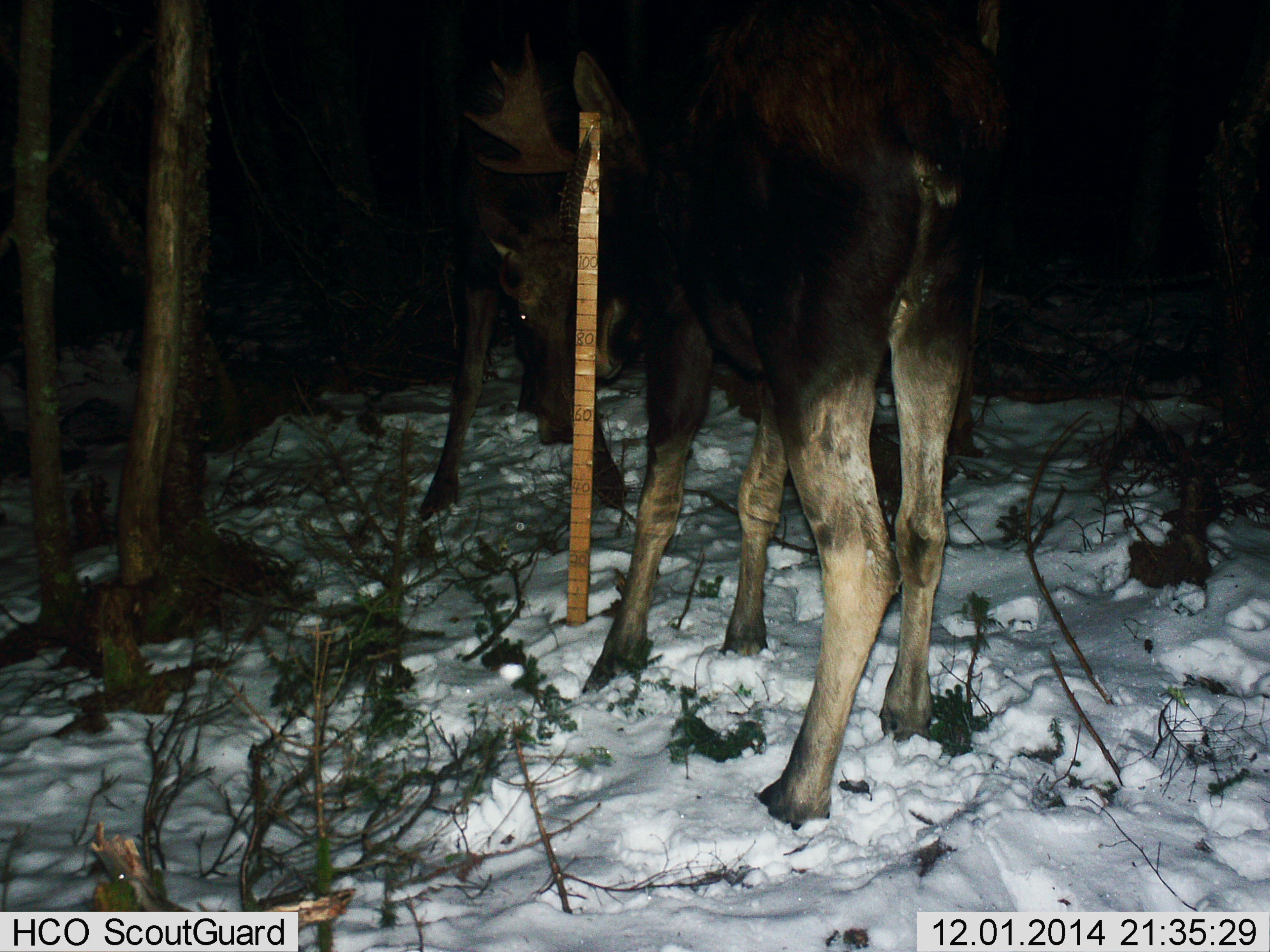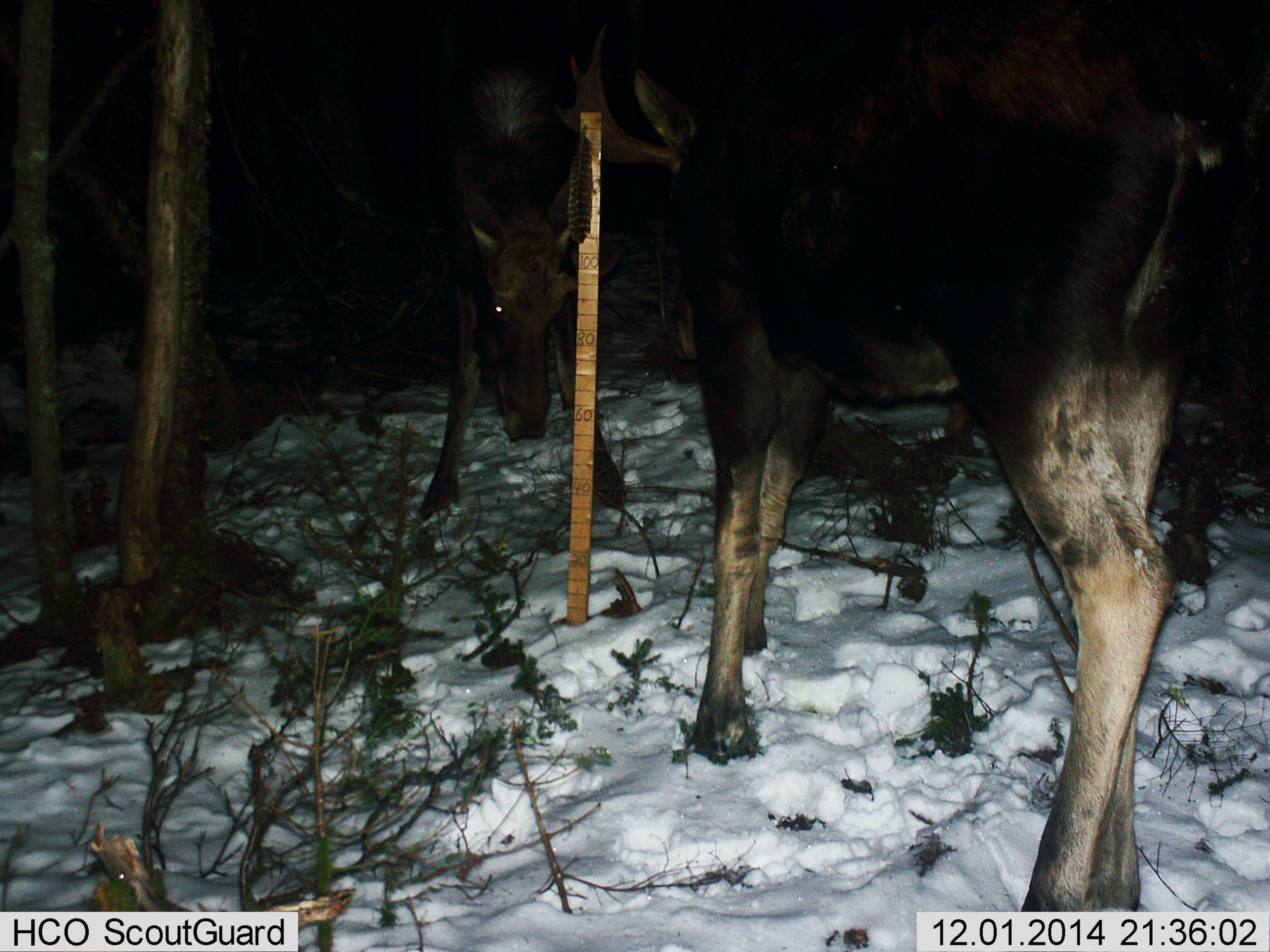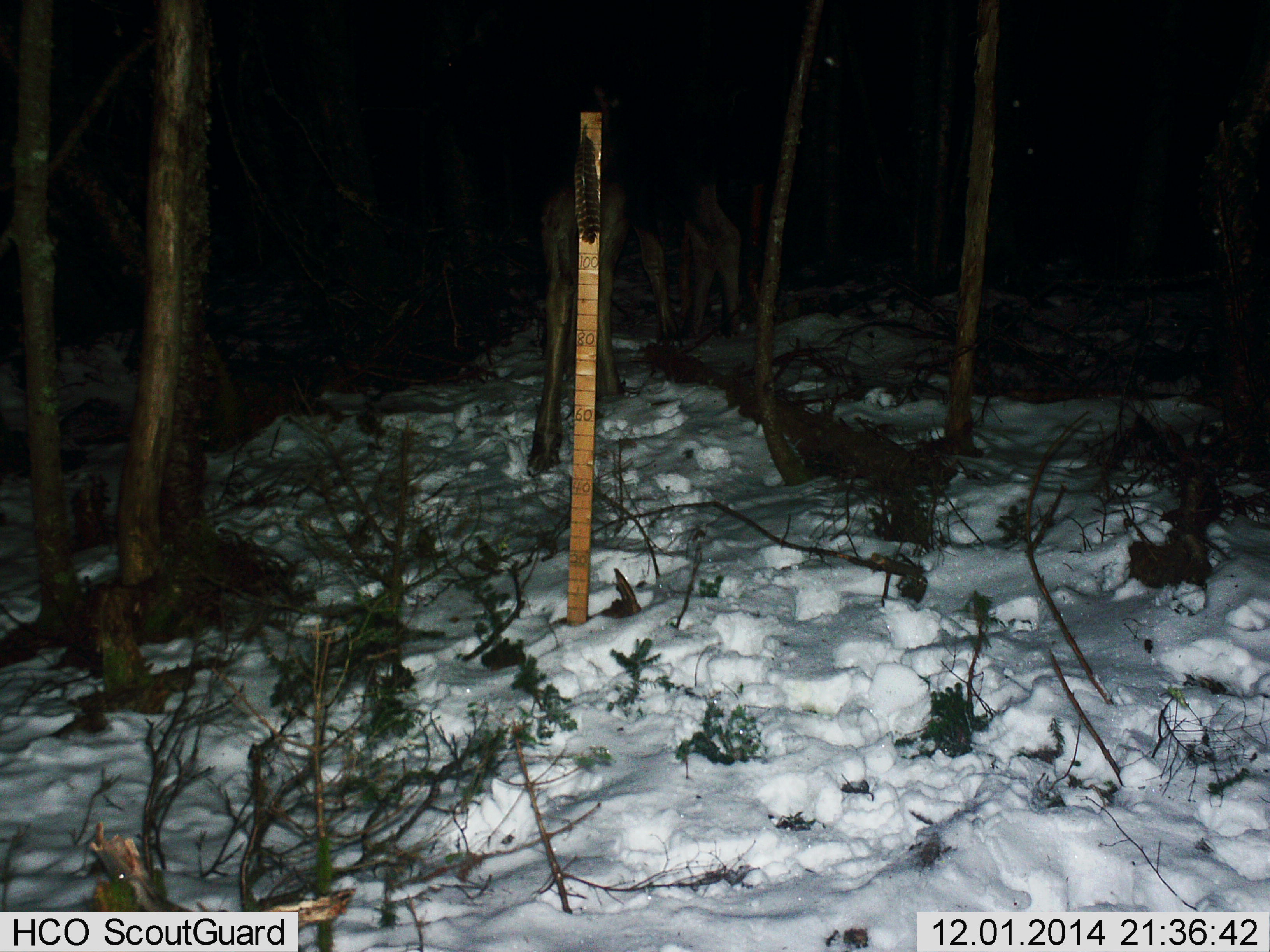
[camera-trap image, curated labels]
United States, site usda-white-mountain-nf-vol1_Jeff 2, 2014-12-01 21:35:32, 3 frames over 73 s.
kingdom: Animalia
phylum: Chordata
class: Mammalia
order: Artiodactyla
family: Cervidae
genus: Alces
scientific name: Alces alces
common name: moose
Moose (Alces alces).